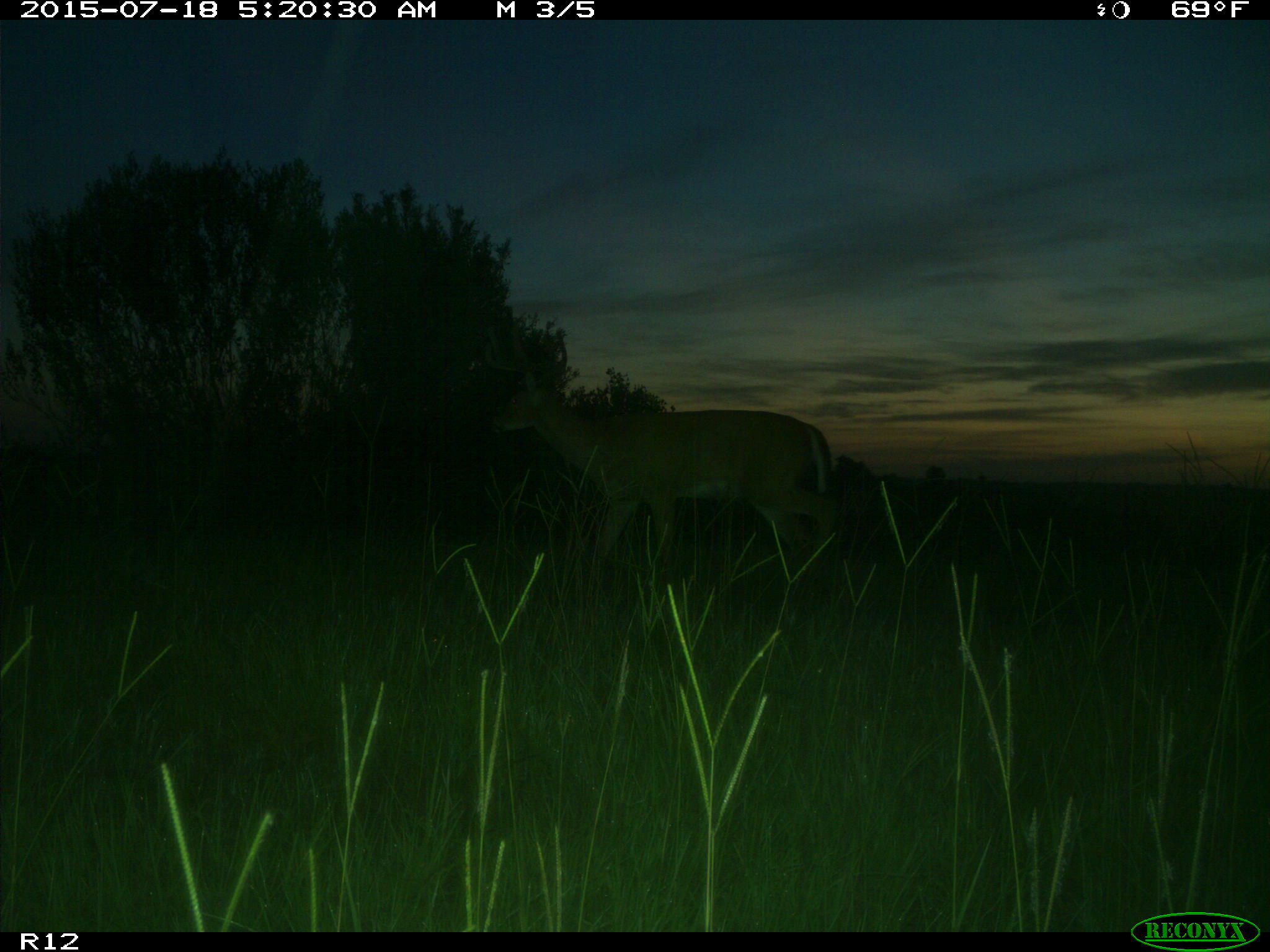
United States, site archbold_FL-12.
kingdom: Animalia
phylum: Chordata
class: Mammalia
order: Artiodactyla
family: Cervidae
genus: Odocoileus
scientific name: Odocoileus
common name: deer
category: unidentified deer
Unidentified deer (deer) (Odocoileus).